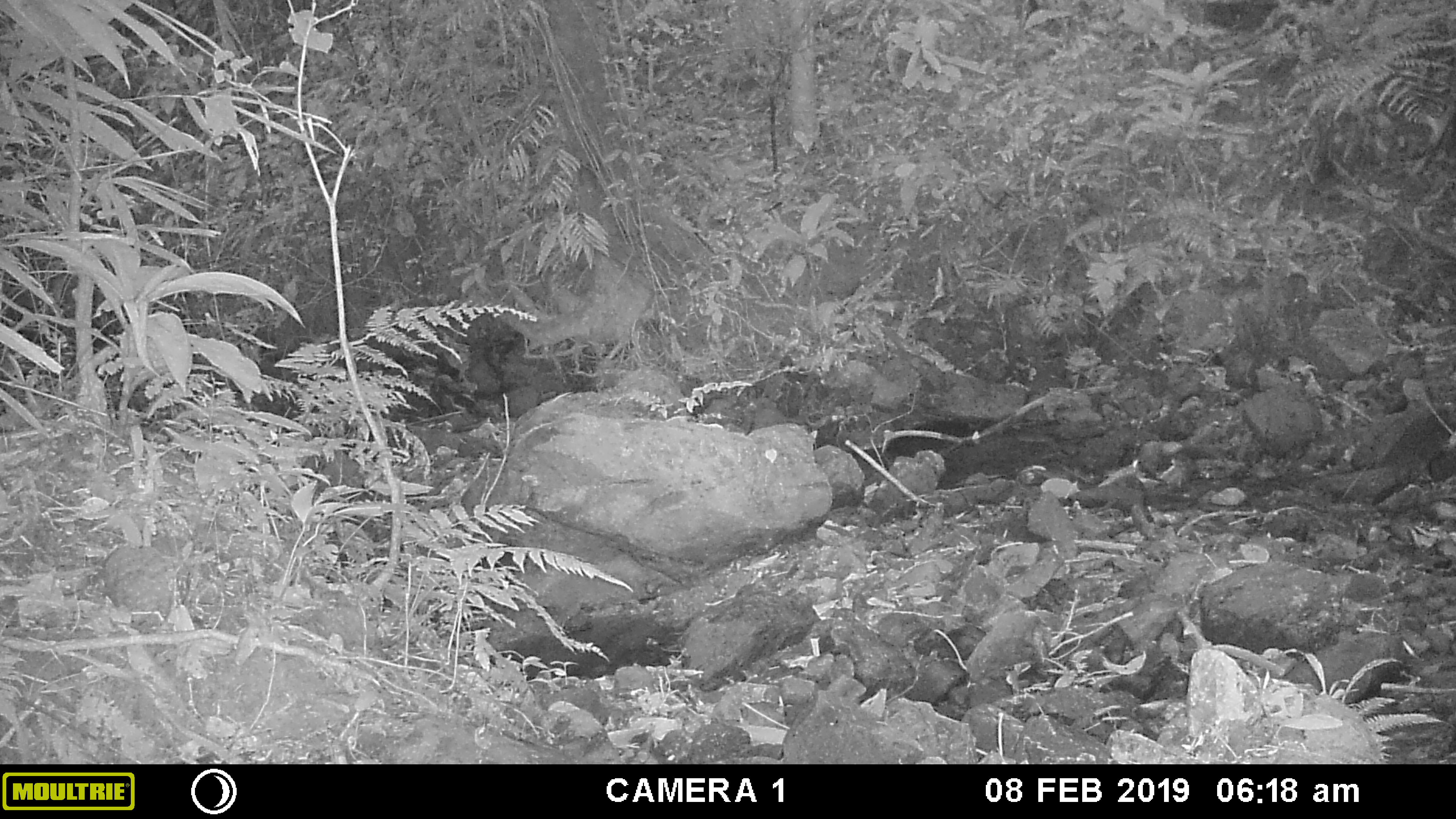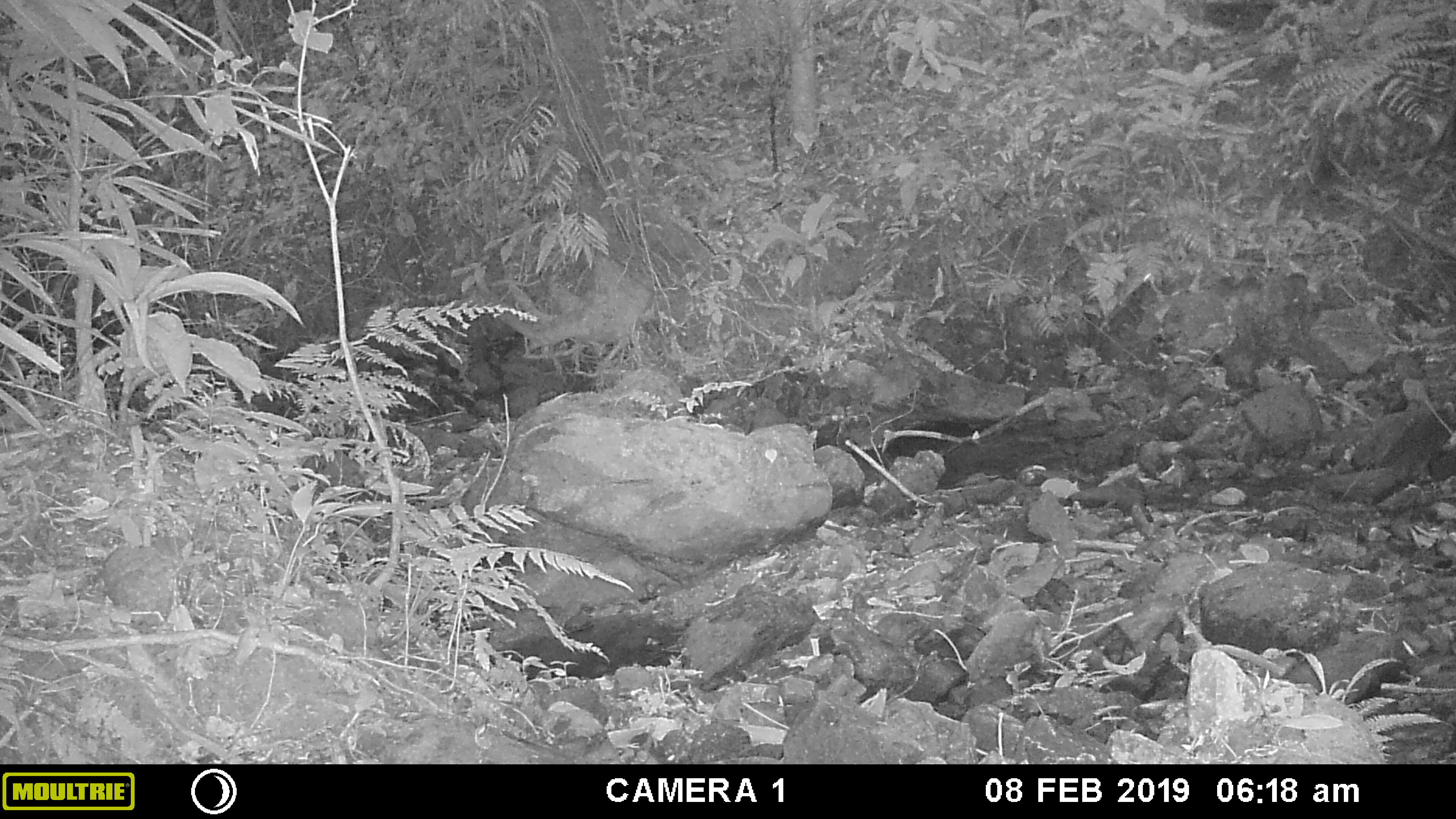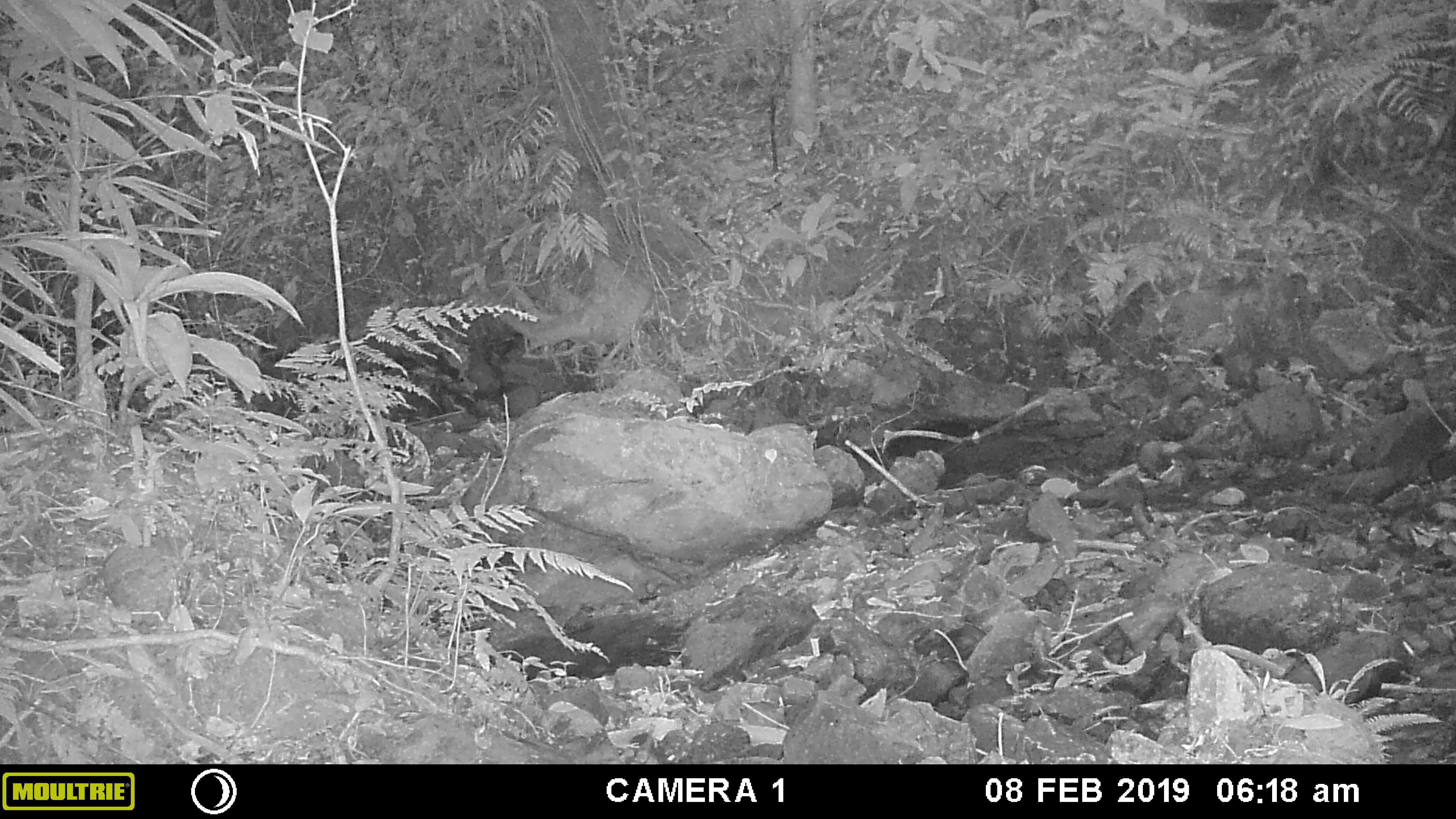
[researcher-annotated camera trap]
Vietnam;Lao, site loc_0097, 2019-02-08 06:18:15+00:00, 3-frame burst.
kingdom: Animalia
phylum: Chordata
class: Mammalia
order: Carnivora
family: Herpestidae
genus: Urva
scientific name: Urva urva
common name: crab-eating mongoose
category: crab eating mongoose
Crab eating mongoose (crab-eating mongoose) (Urva urva). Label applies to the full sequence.